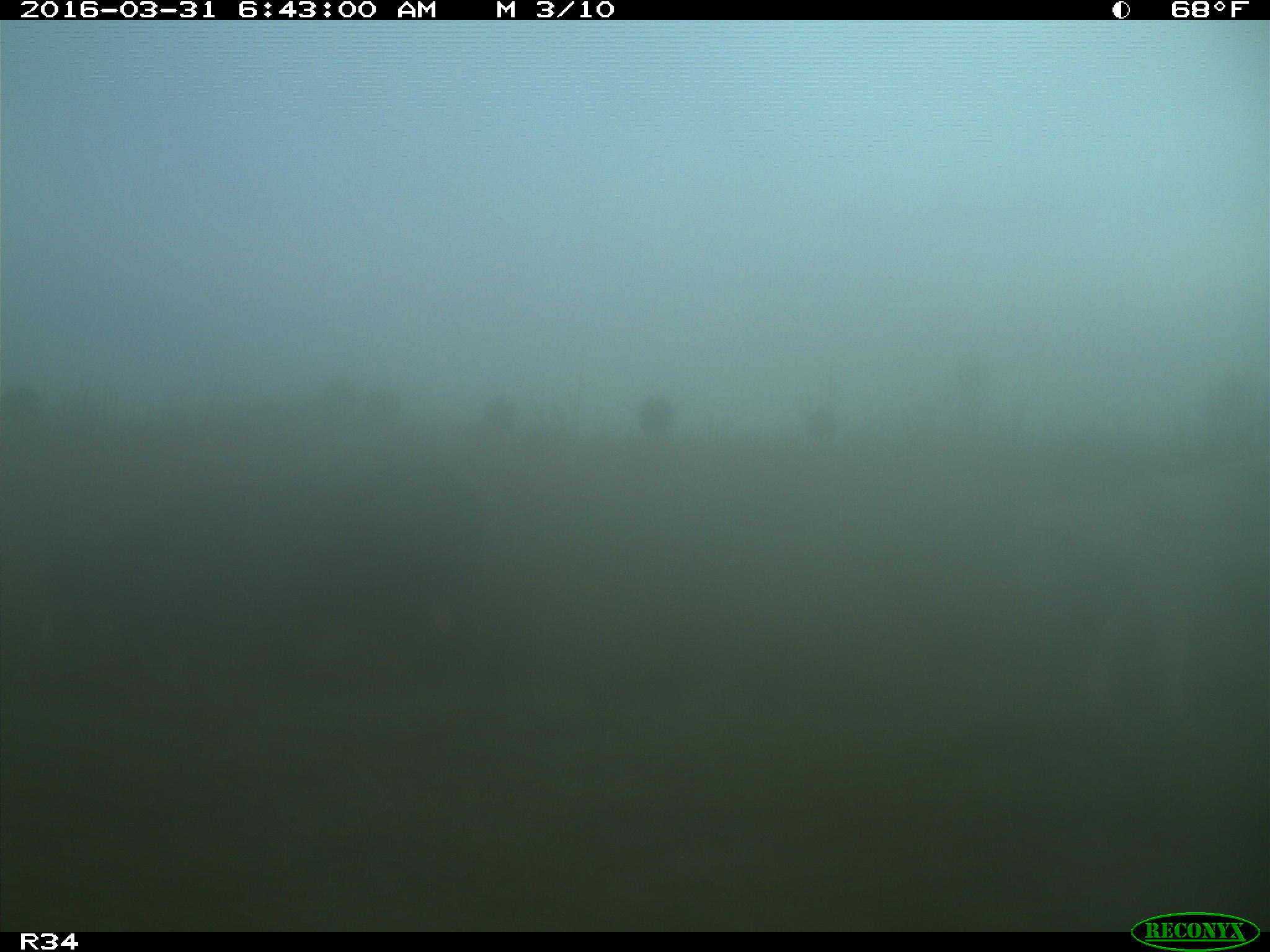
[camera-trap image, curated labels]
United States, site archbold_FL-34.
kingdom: Animalia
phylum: Chordata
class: Mammalia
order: Artiodactyla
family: Bovidae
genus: Bos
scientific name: Bos taurus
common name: domestic cow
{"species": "Bos taurus (domestic cow)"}